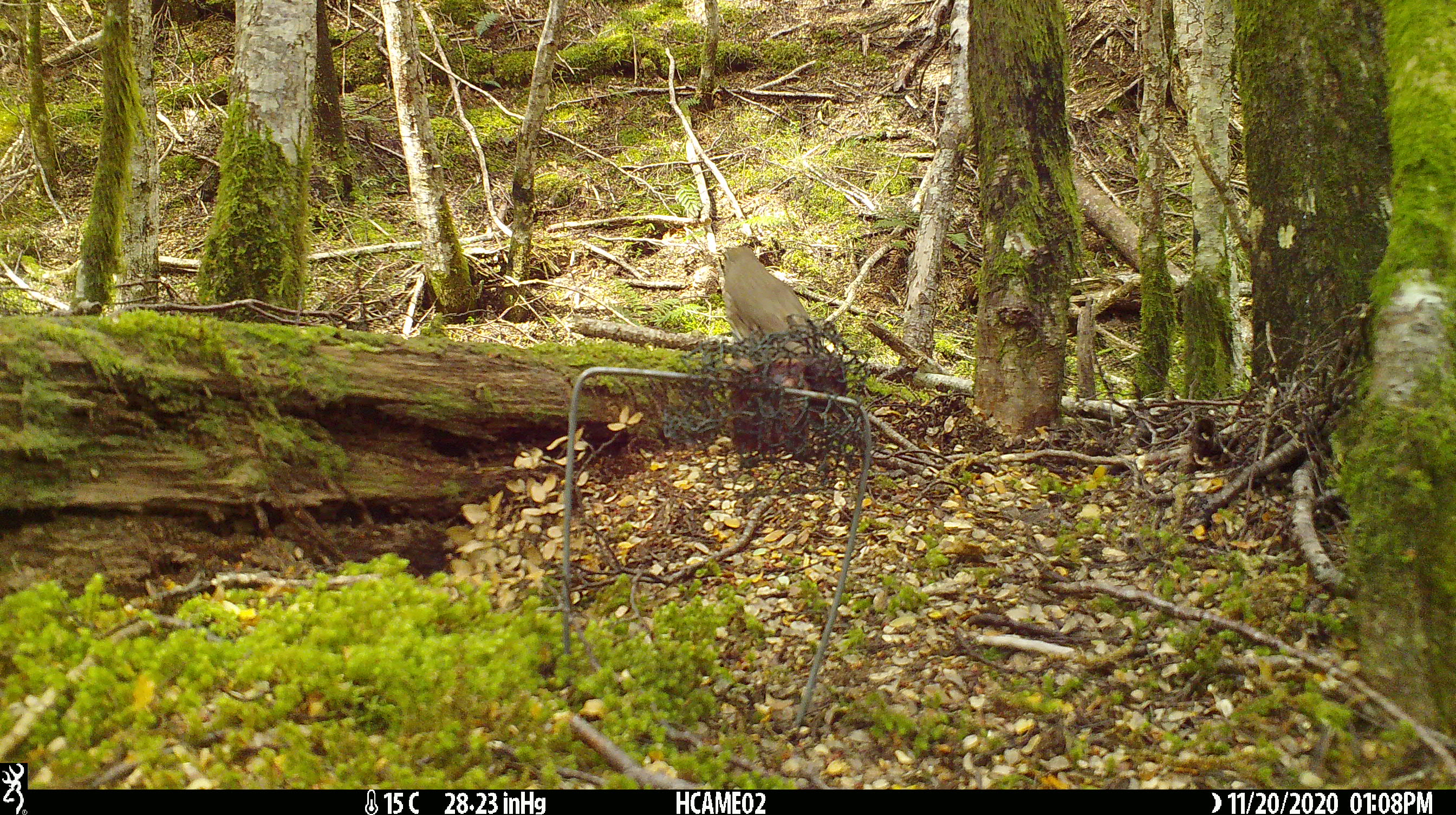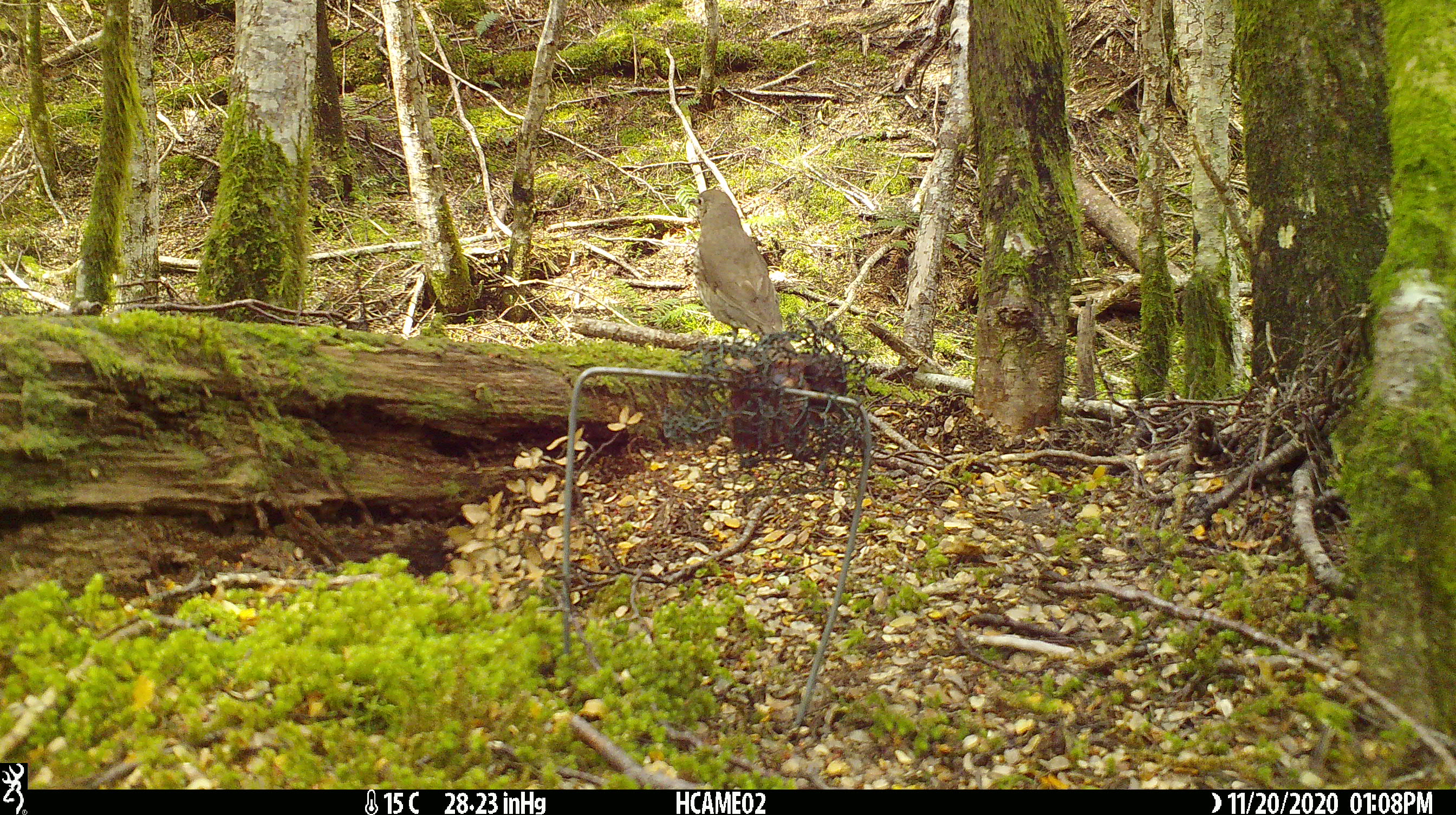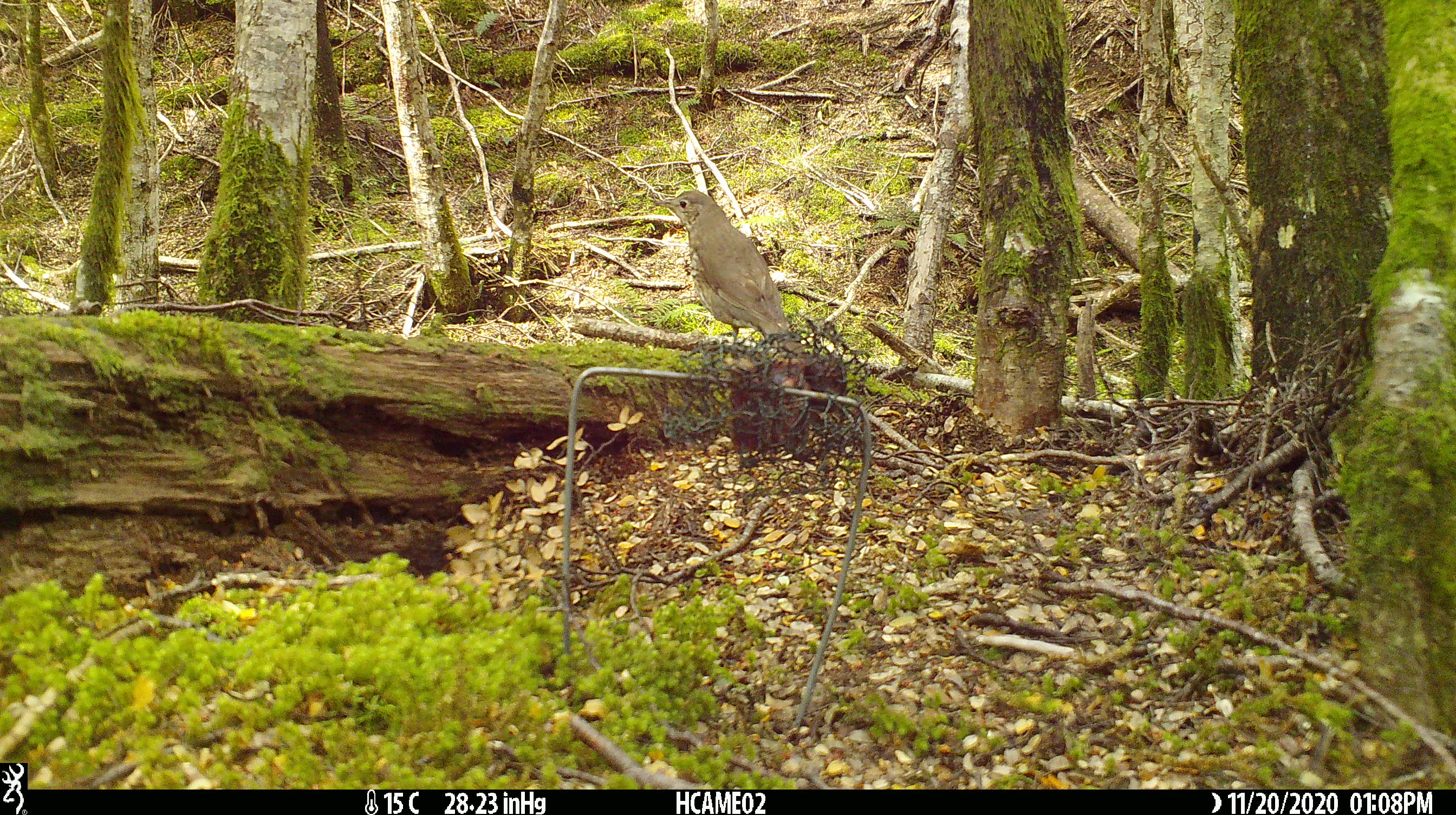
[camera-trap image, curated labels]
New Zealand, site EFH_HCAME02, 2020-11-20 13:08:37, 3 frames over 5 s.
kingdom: Animalia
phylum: Chordata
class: Aves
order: Passeriformes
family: Turdidae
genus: Turdus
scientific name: Turdus philomelos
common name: song thrush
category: thrush